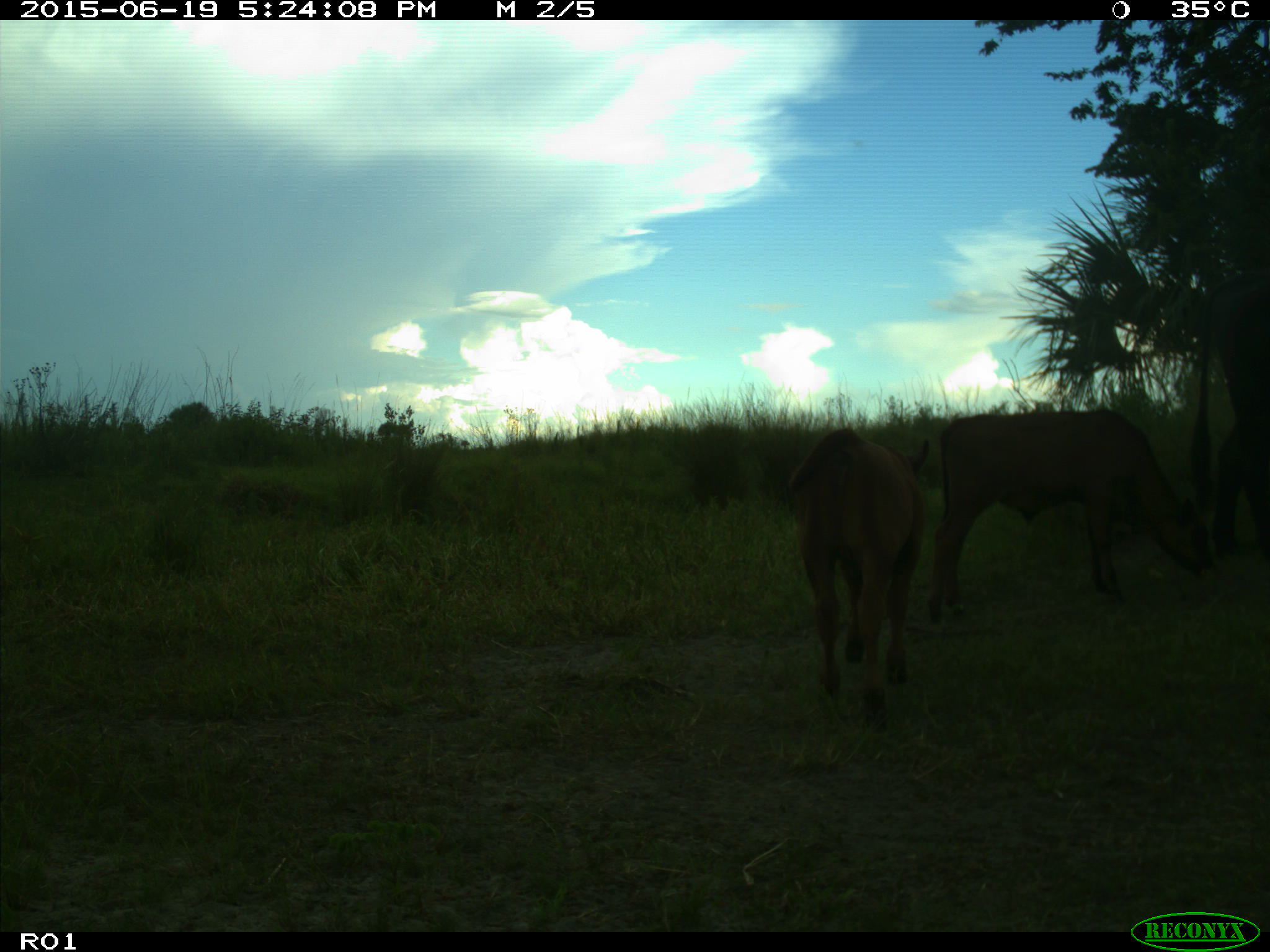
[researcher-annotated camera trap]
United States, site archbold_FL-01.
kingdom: Animalia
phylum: Chordata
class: Mammalia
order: Artiodactyla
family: Bovidae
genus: Bos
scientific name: Bos taurus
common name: domestic cow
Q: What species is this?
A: Bos taurus (domestic cow).